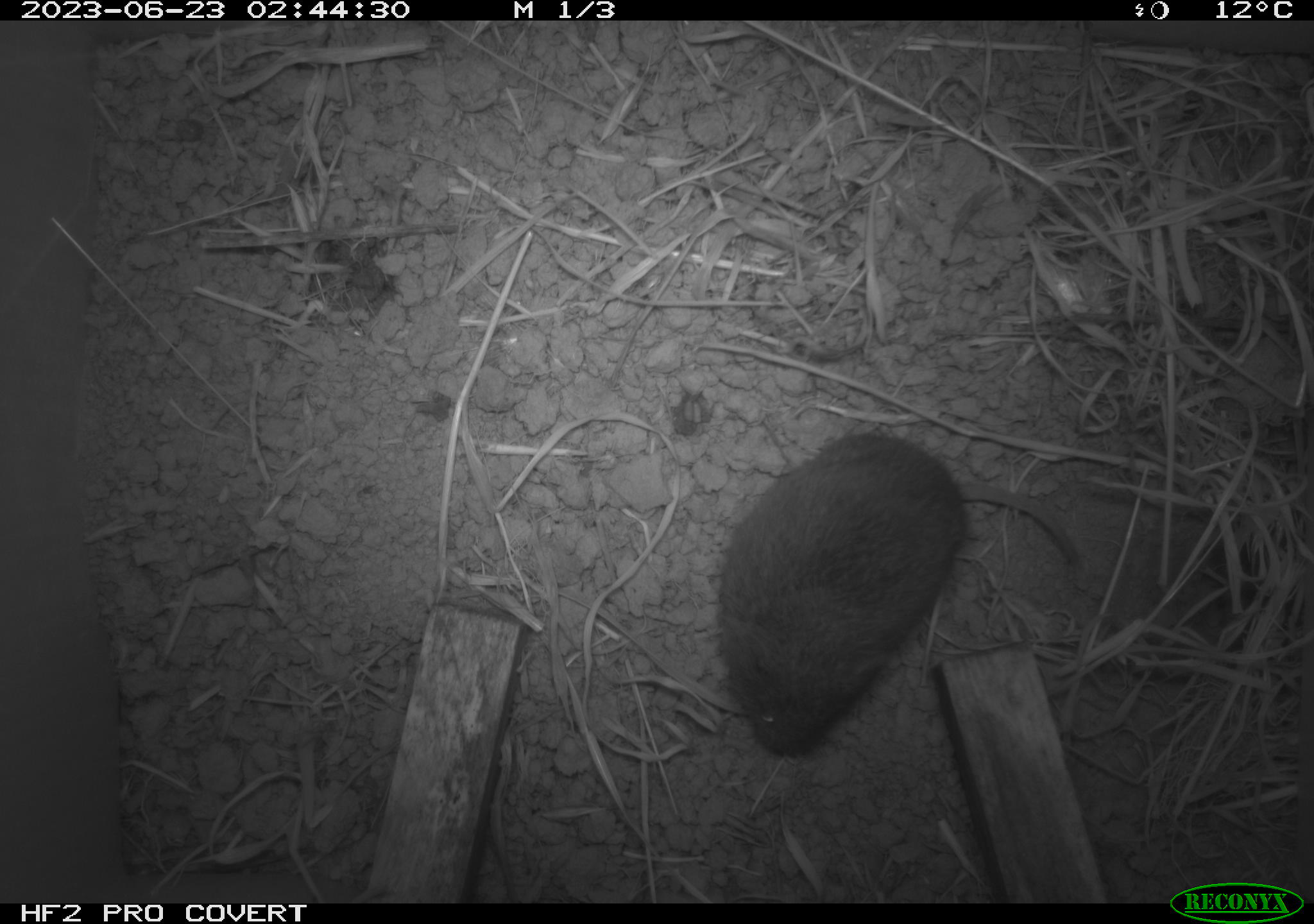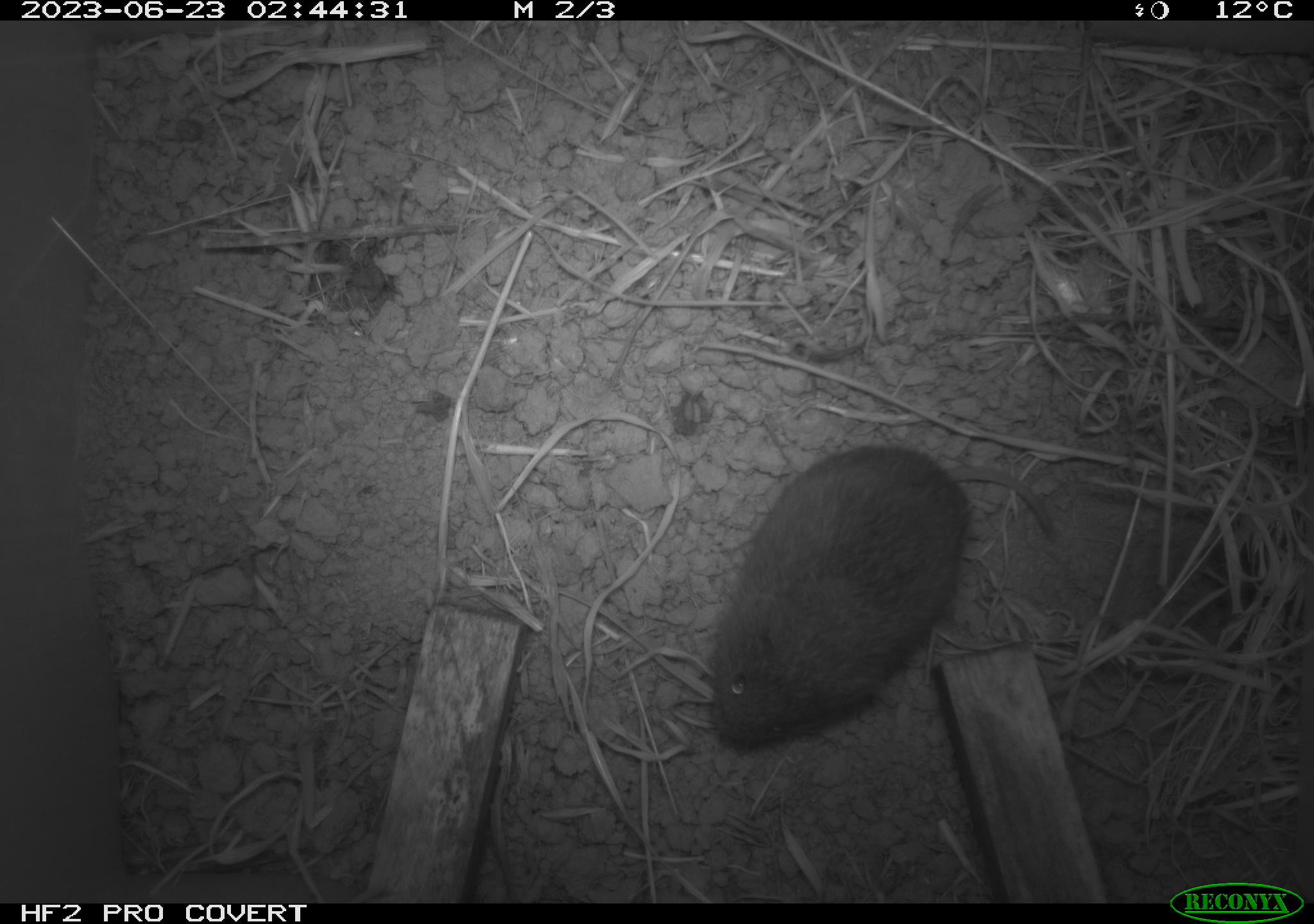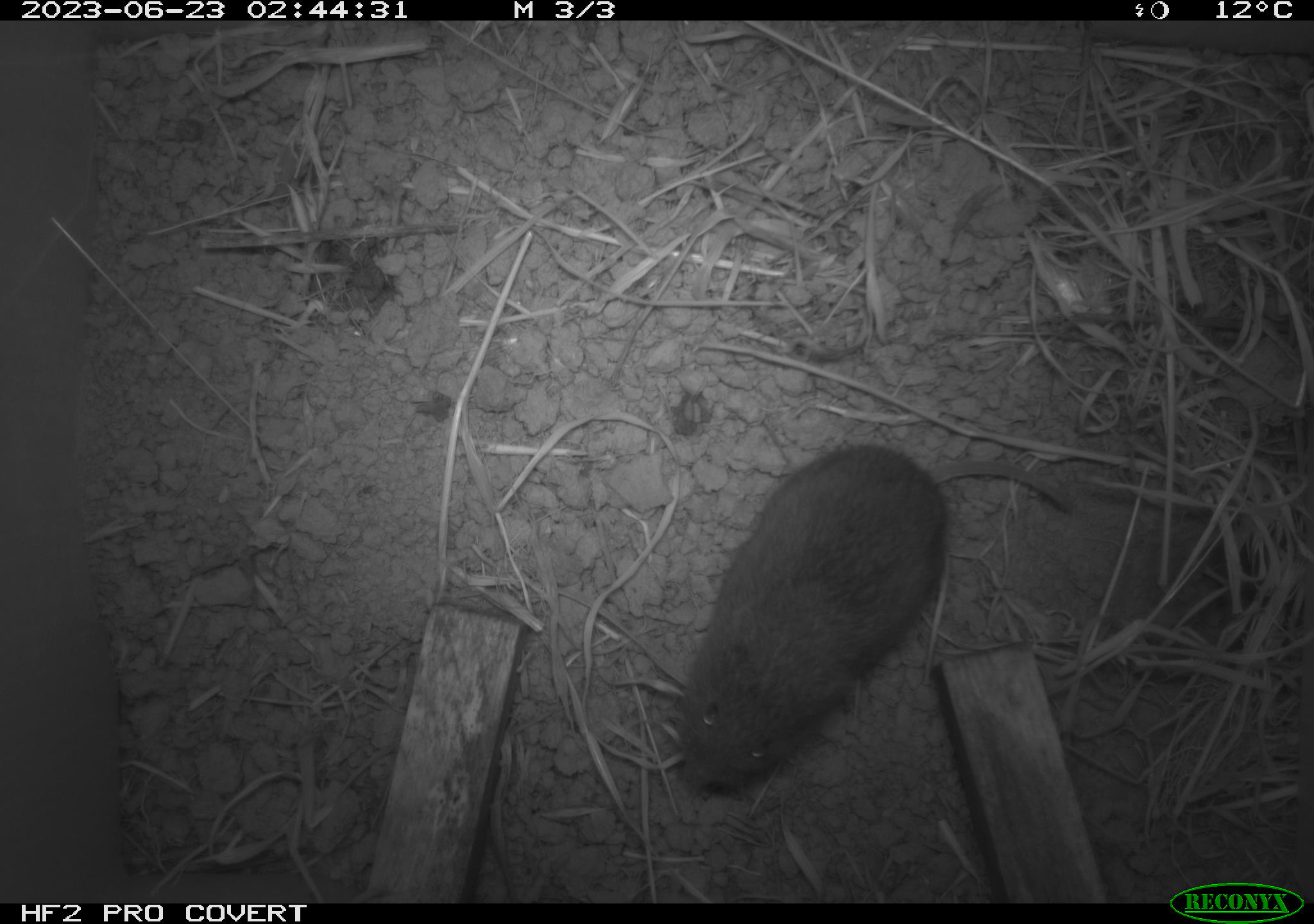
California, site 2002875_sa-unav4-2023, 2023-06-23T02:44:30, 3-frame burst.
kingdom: Animalia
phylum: Chordata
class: Mammalia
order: Rodentia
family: Cricetidae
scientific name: Arvicolinae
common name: voles, lemmings, and muskrats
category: arvicolinae subfamily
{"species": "arvicolinae subfamily (voles, lemmings, and muskrats) (Arvicolinae)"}